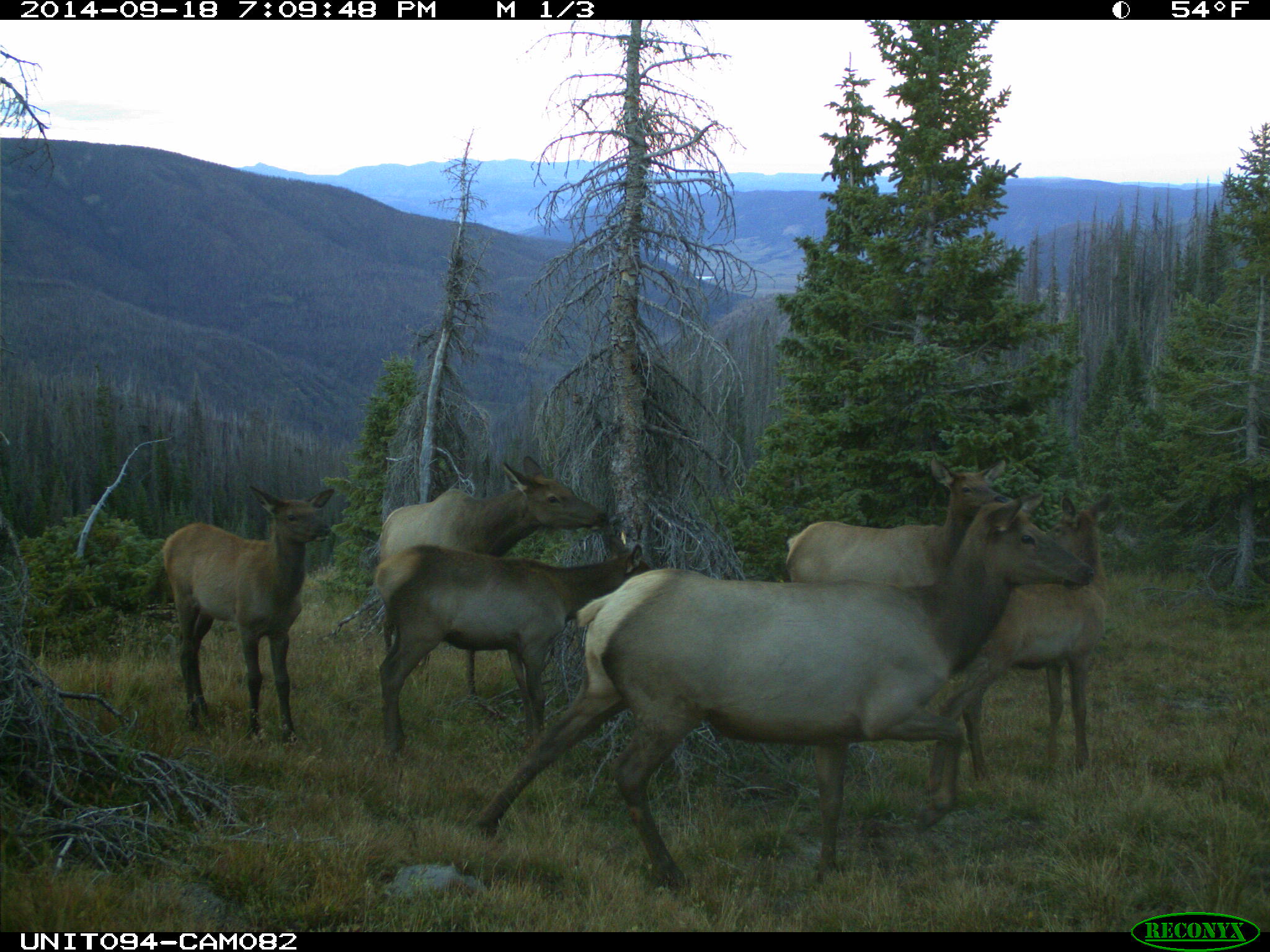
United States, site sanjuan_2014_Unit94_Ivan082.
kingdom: Animalia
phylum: Chordata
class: Mammalia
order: Artiodactyla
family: Cervidae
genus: Cervus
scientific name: Cervus elaphus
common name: red deer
Cervus elaphus (red deer).